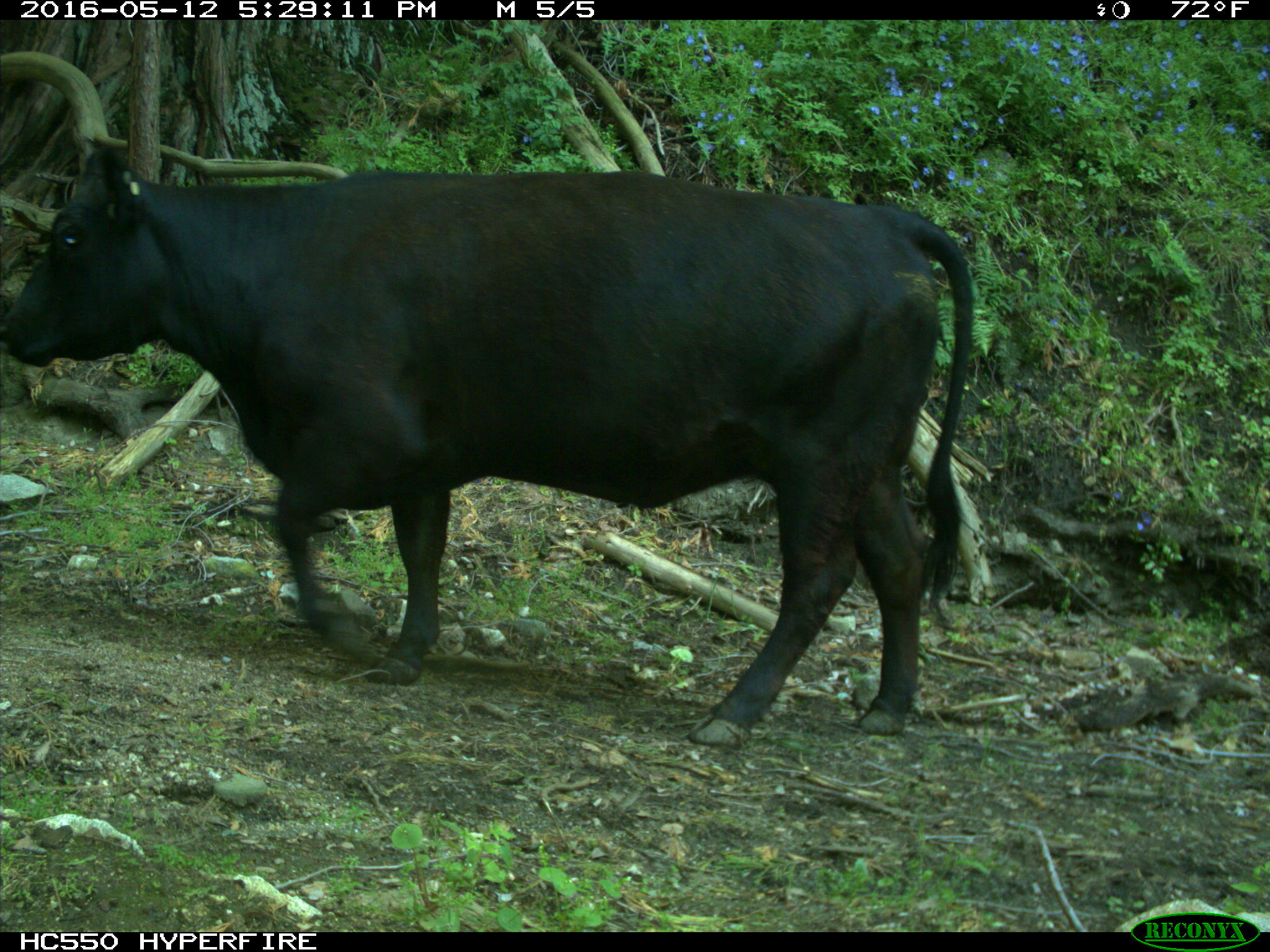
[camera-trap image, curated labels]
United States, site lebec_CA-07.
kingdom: Animalia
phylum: Chordata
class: Mammalia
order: Artiodactyla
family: Bovidae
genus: Bos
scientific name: Bos taurus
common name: domestic cow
Bos taurus (domestic cow).